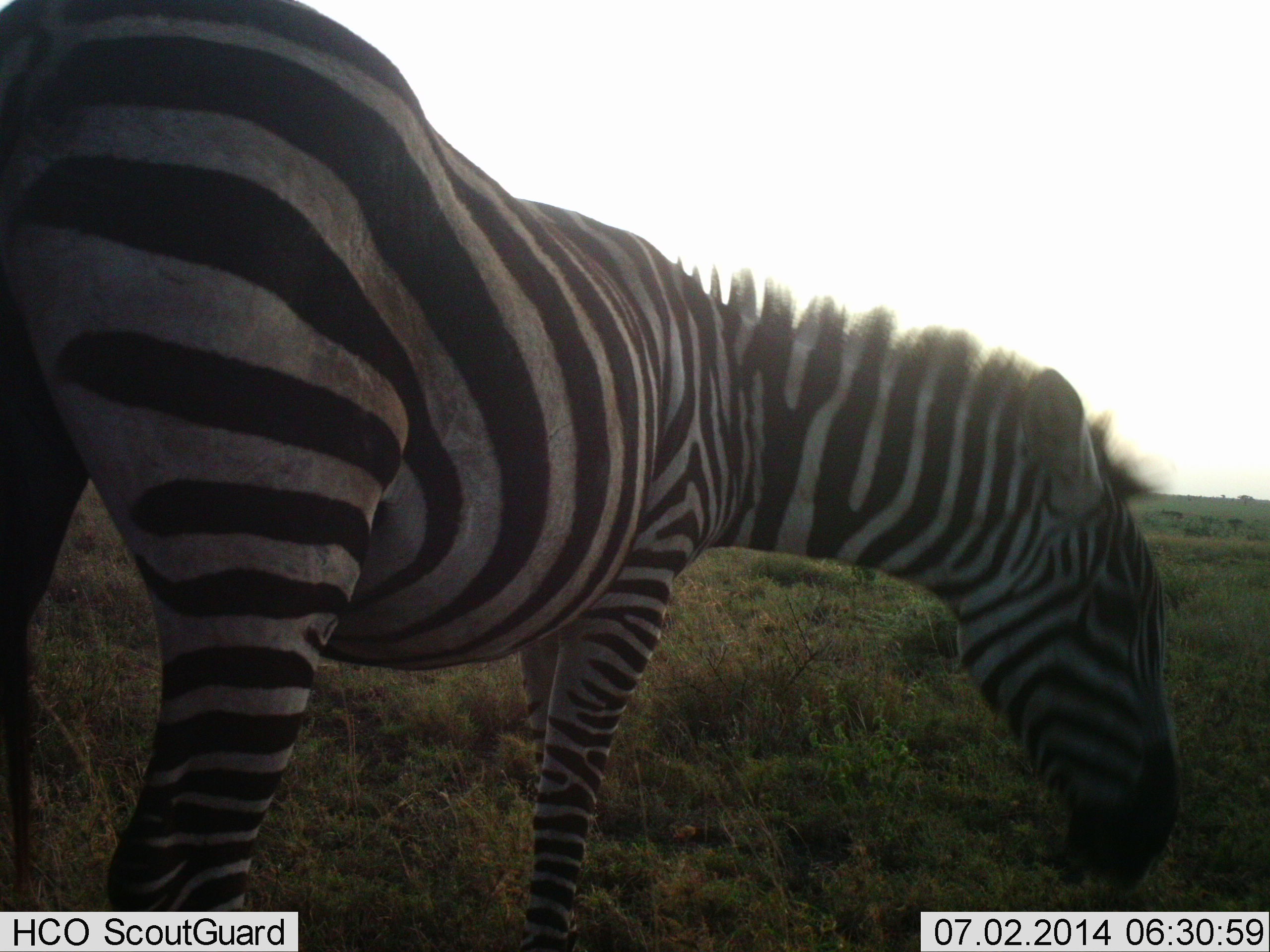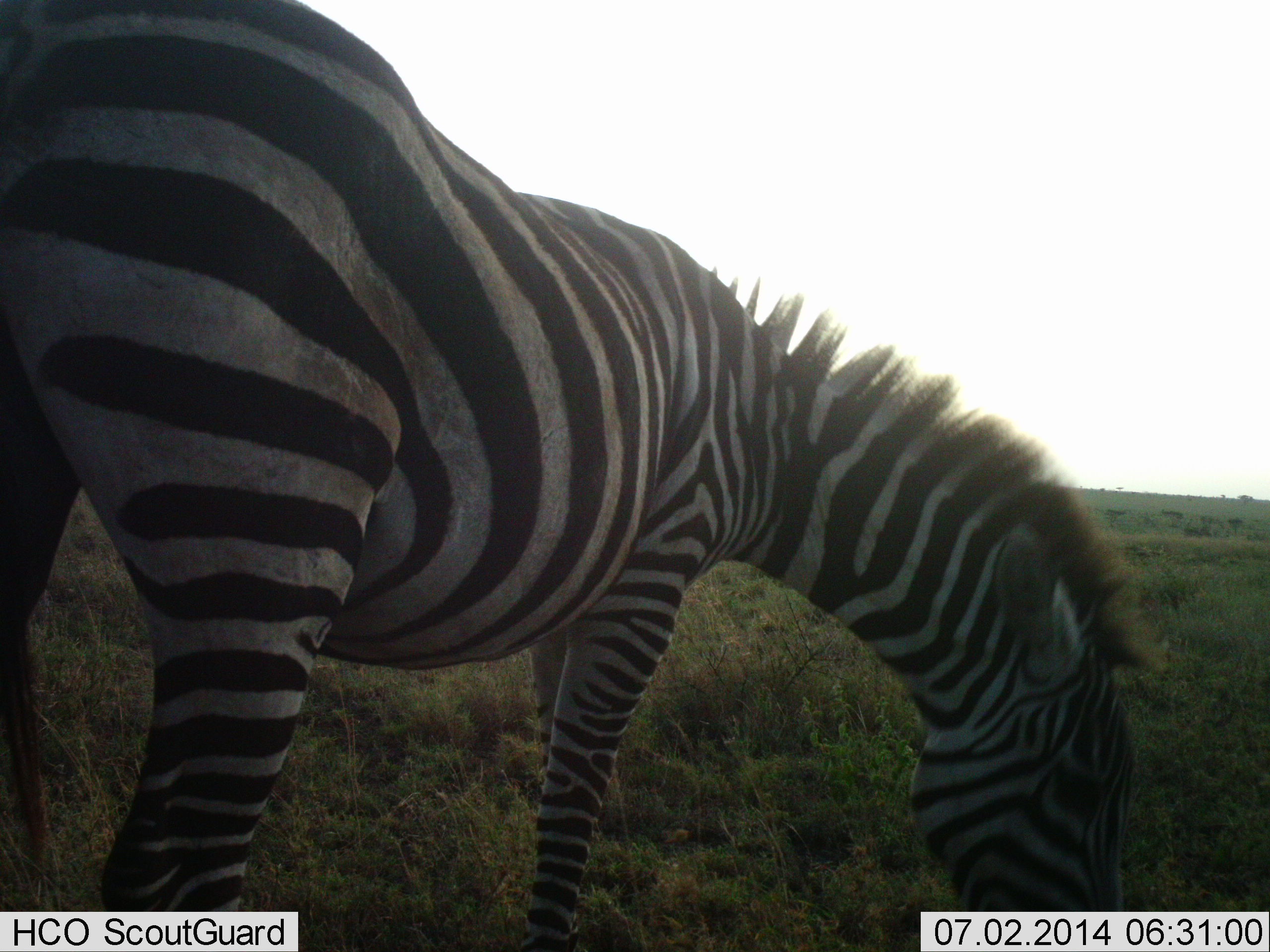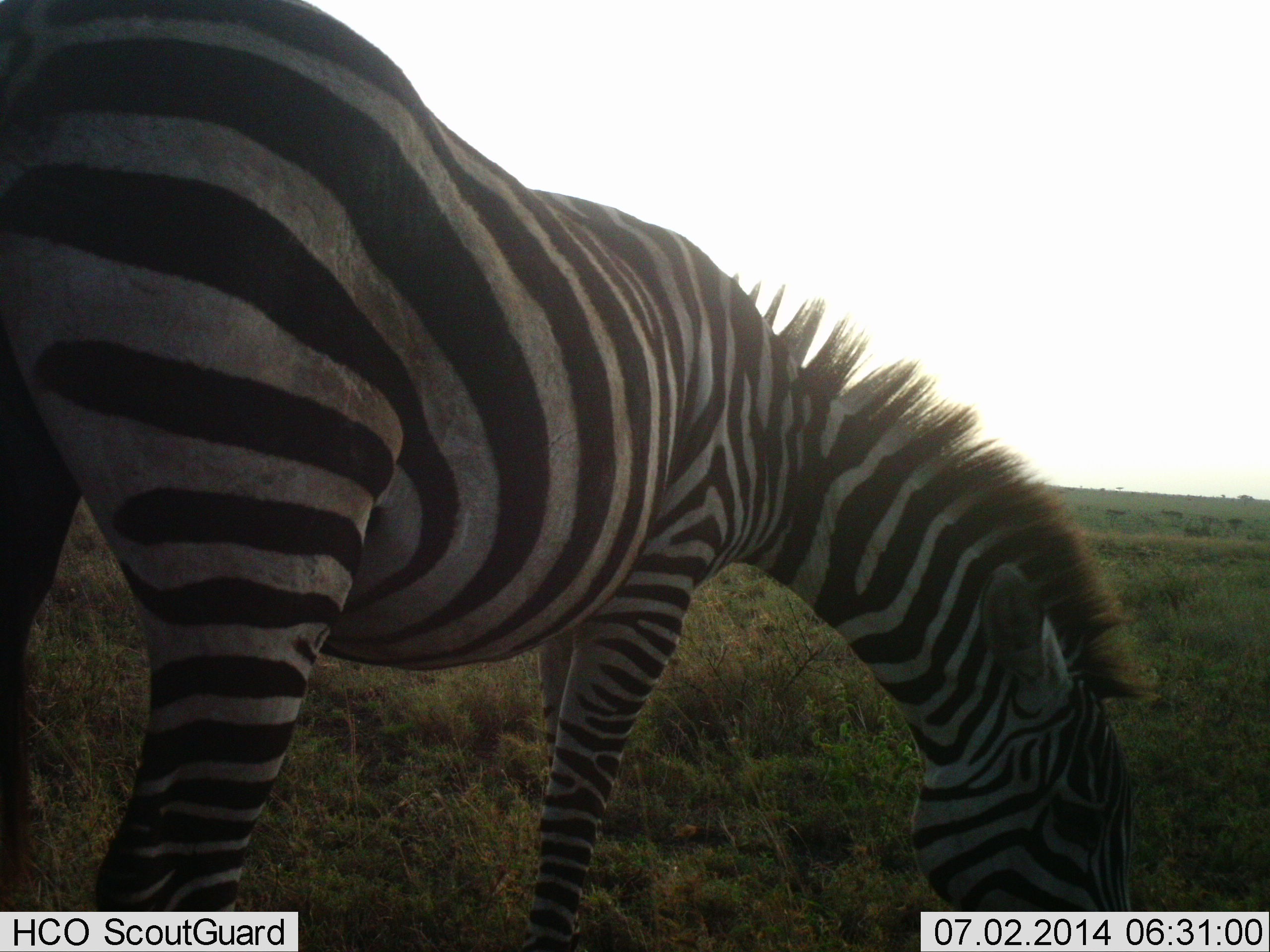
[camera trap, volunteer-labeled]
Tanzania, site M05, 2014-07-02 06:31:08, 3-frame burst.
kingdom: Animalia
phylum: Chordata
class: Mammalia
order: Perissodactyla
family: Equidae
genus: Equus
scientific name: Equus quagga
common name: plains zebra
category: zebra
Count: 1.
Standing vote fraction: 10%.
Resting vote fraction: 0%.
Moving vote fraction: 10%.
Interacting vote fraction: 0%.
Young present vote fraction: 0%.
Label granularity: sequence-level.